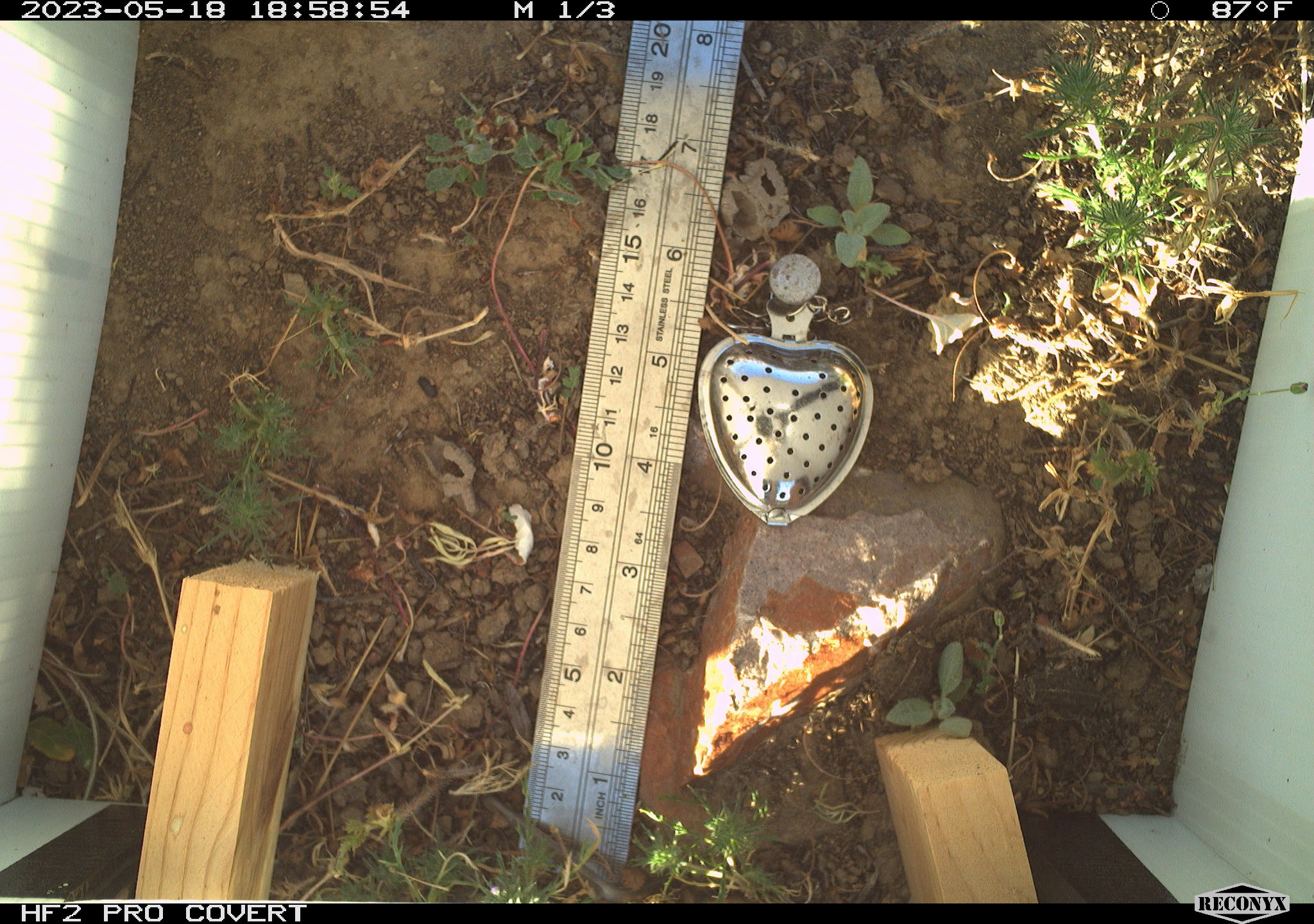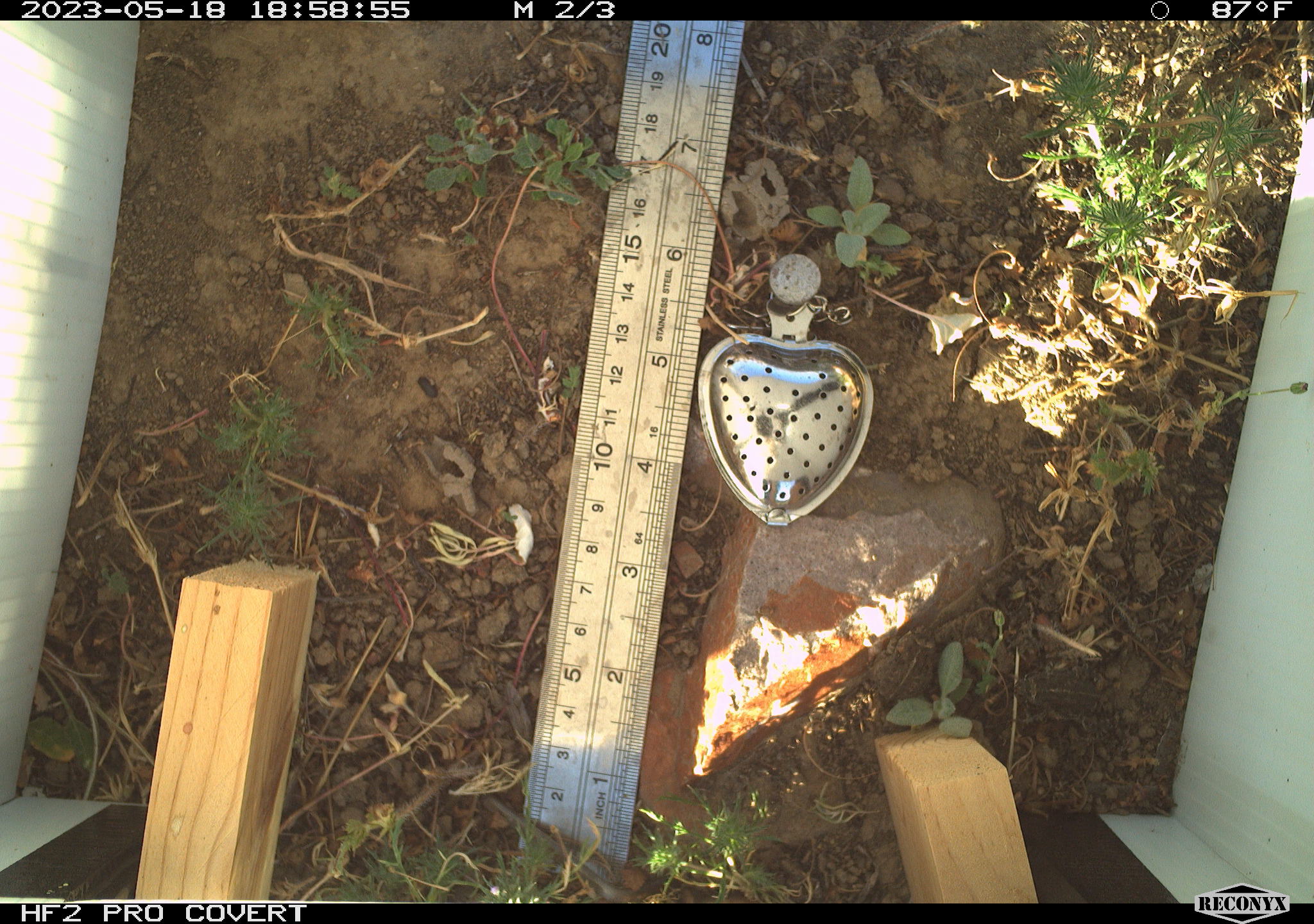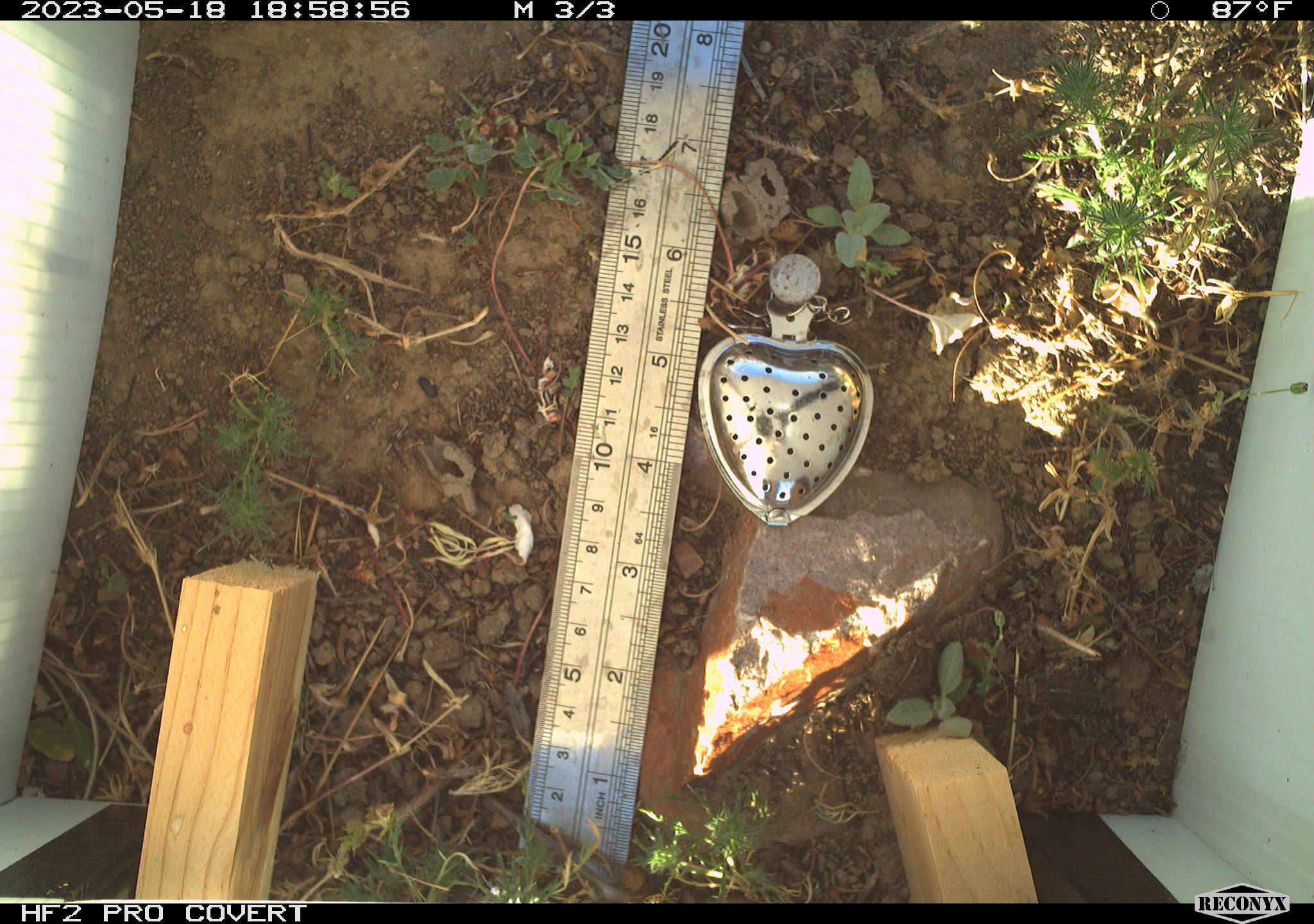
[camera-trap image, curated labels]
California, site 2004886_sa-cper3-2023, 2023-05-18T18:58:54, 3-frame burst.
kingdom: Animalia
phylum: Chordata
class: Amphibia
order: Anura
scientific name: Anura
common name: frogs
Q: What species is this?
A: Frogs (Anura).